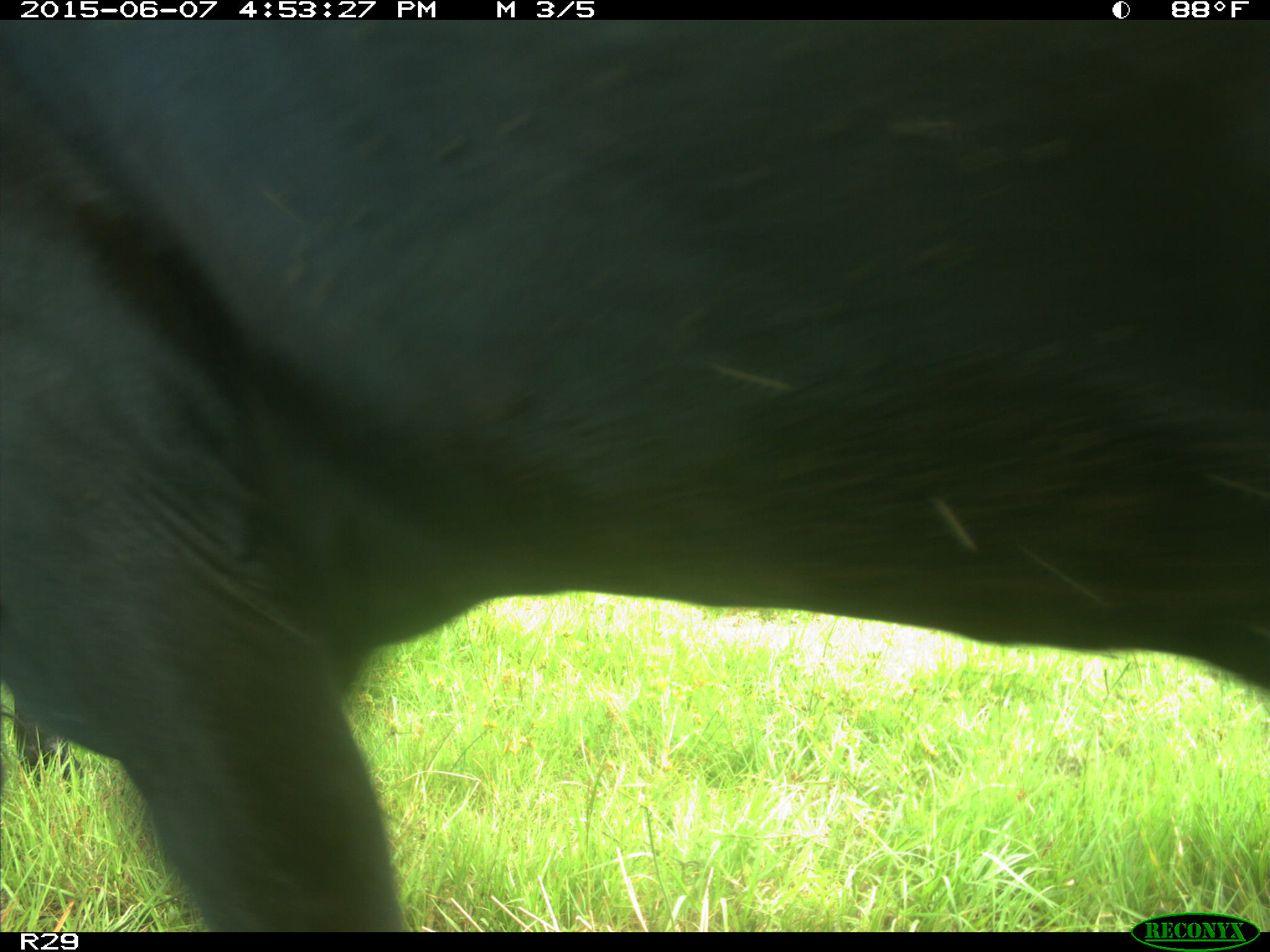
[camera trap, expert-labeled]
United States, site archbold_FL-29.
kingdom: Animalia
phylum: Chordata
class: Mammalia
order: Artiodactyla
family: Bovidae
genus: Bos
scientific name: Bos taurus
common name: domestic cow